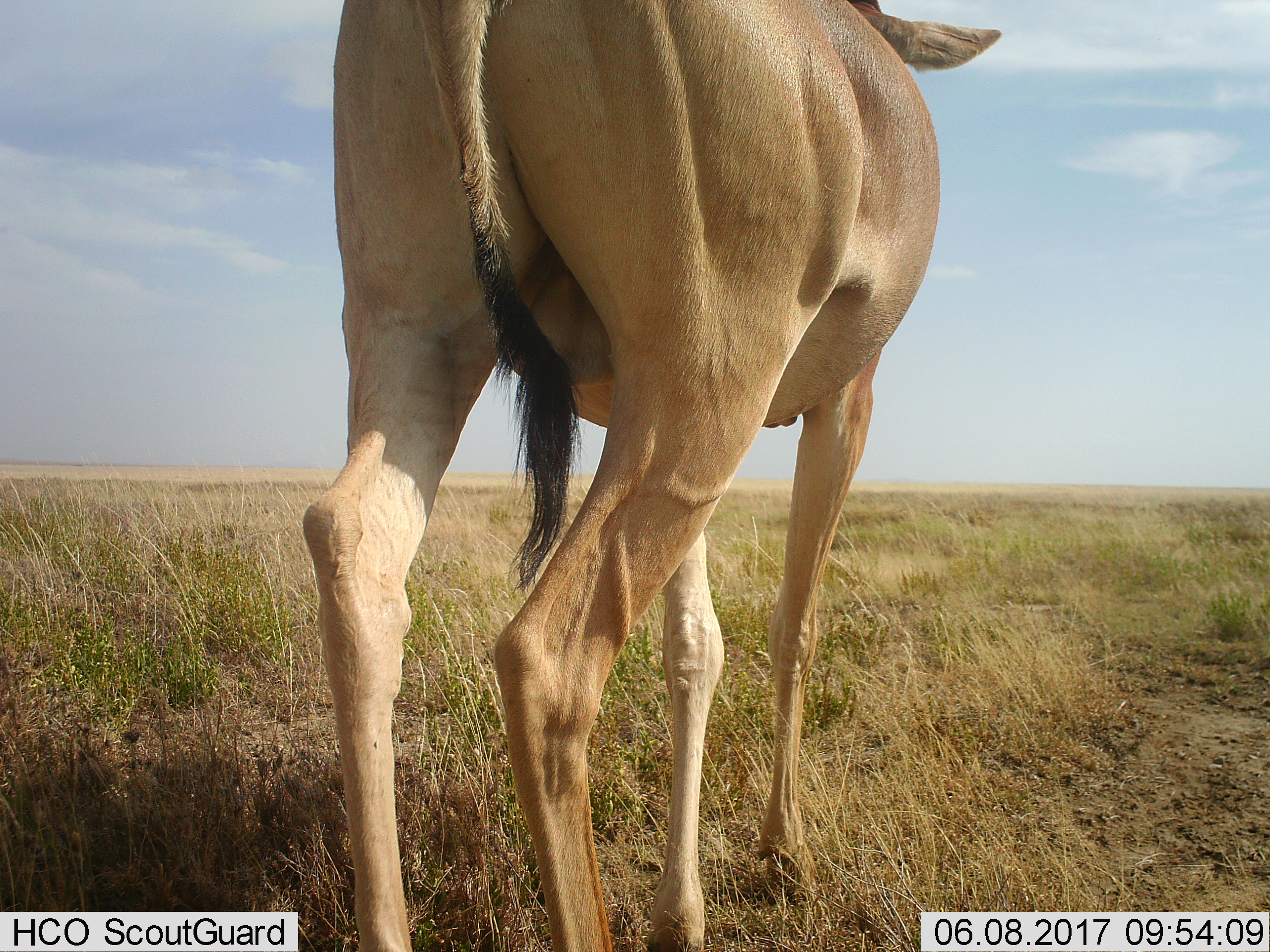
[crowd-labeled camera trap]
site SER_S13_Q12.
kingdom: Animalia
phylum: Chordata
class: Mammalia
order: Artiodactyla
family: Bovidae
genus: Alcelaphus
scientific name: Alcelaphus buselaphus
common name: hartebeest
Hartebeest (Alcelaphus buselaphus), count 1. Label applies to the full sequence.